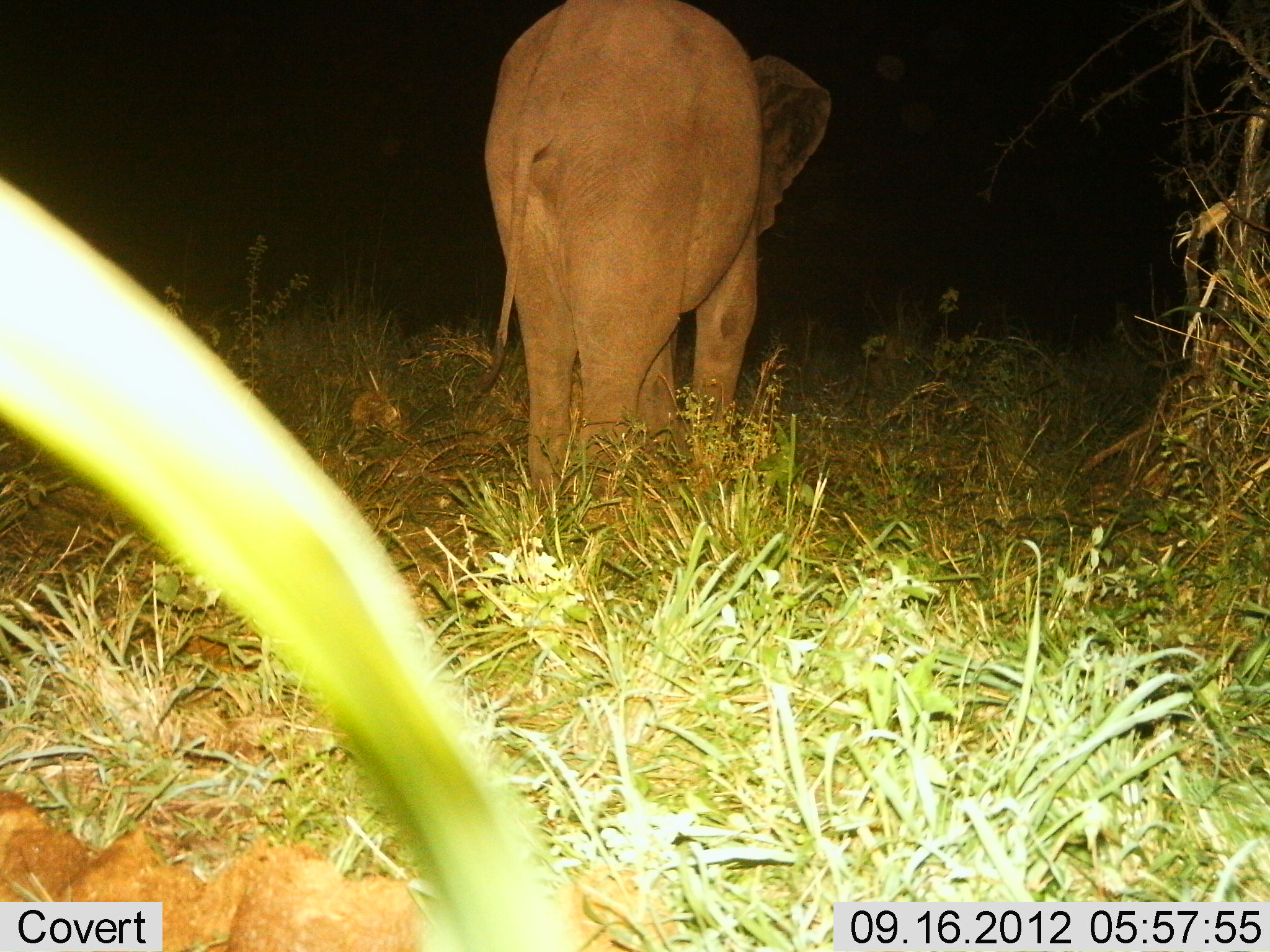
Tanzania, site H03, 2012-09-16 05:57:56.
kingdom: Animalia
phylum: Chordata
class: Mammalia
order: Proboscidea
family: Elephantidae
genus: Loxodonta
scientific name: Loxodonta africana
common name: african bush elephant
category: elephant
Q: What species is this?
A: Elephant (african bush elephant) (Loxodonta africana).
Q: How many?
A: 1.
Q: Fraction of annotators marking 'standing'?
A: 82%.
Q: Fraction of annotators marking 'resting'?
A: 0%.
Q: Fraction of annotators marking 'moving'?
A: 18%.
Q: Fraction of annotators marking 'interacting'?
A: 0%.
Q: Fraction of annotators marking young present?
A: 0%.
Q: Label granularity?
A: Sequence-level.